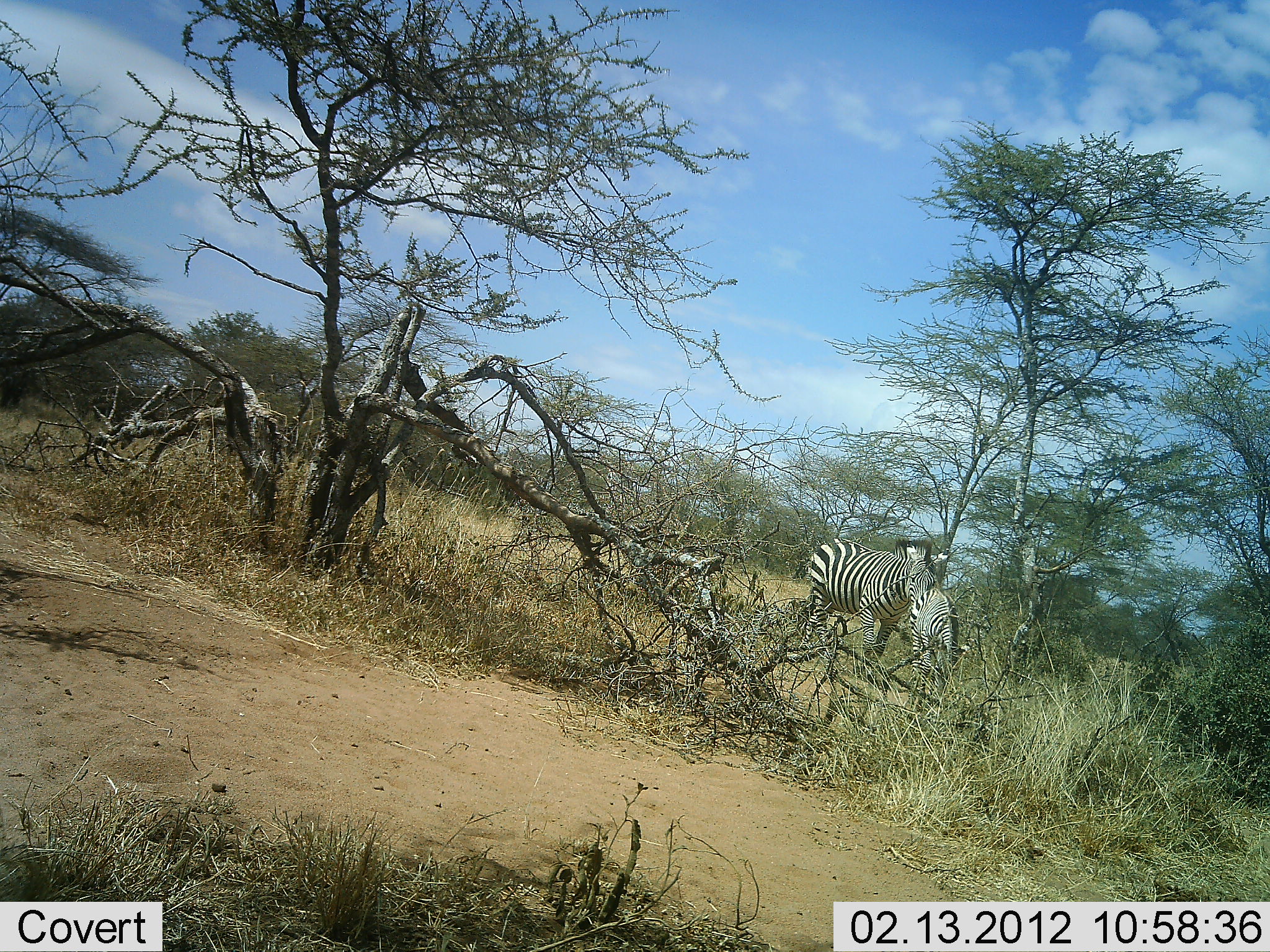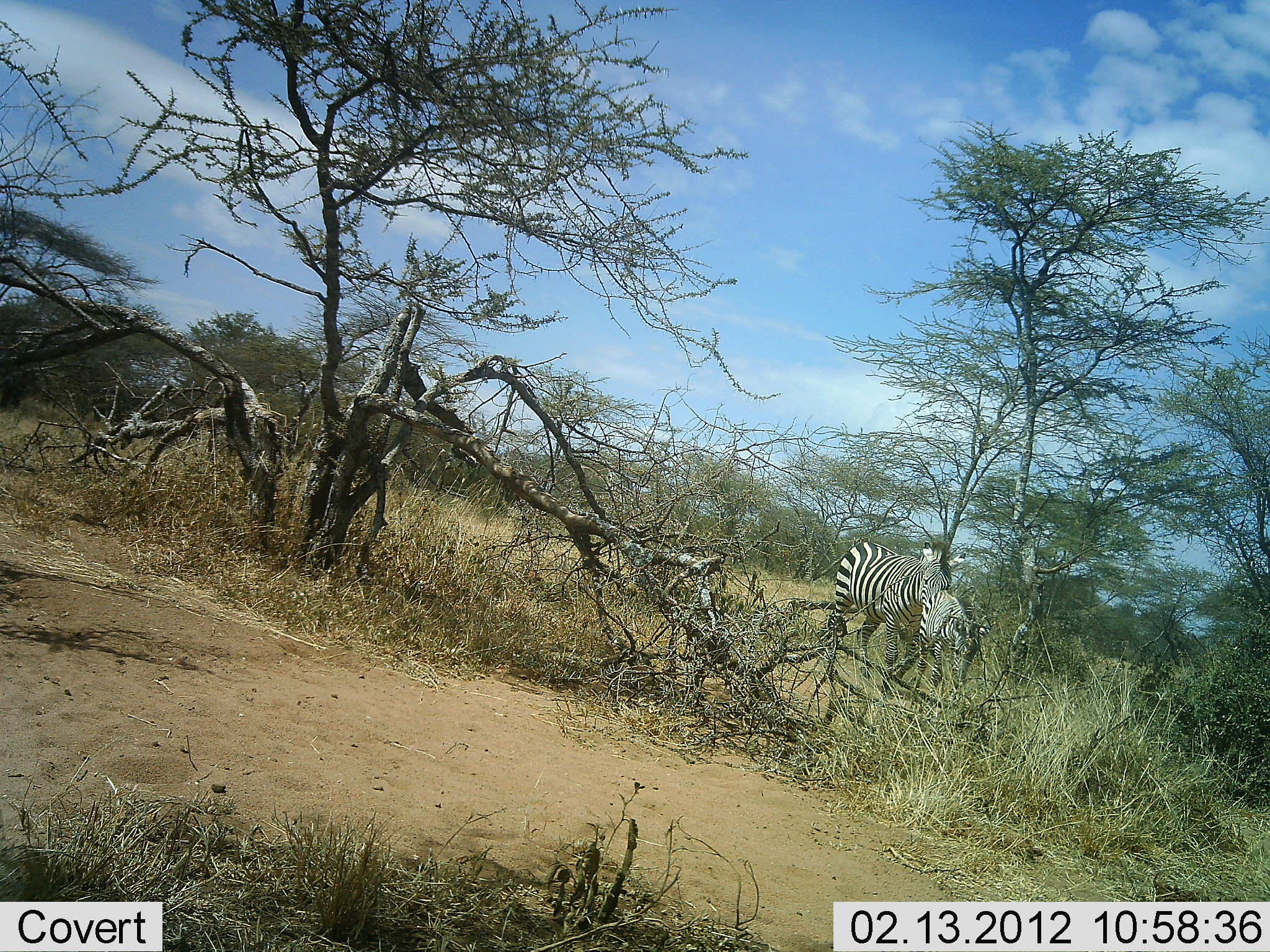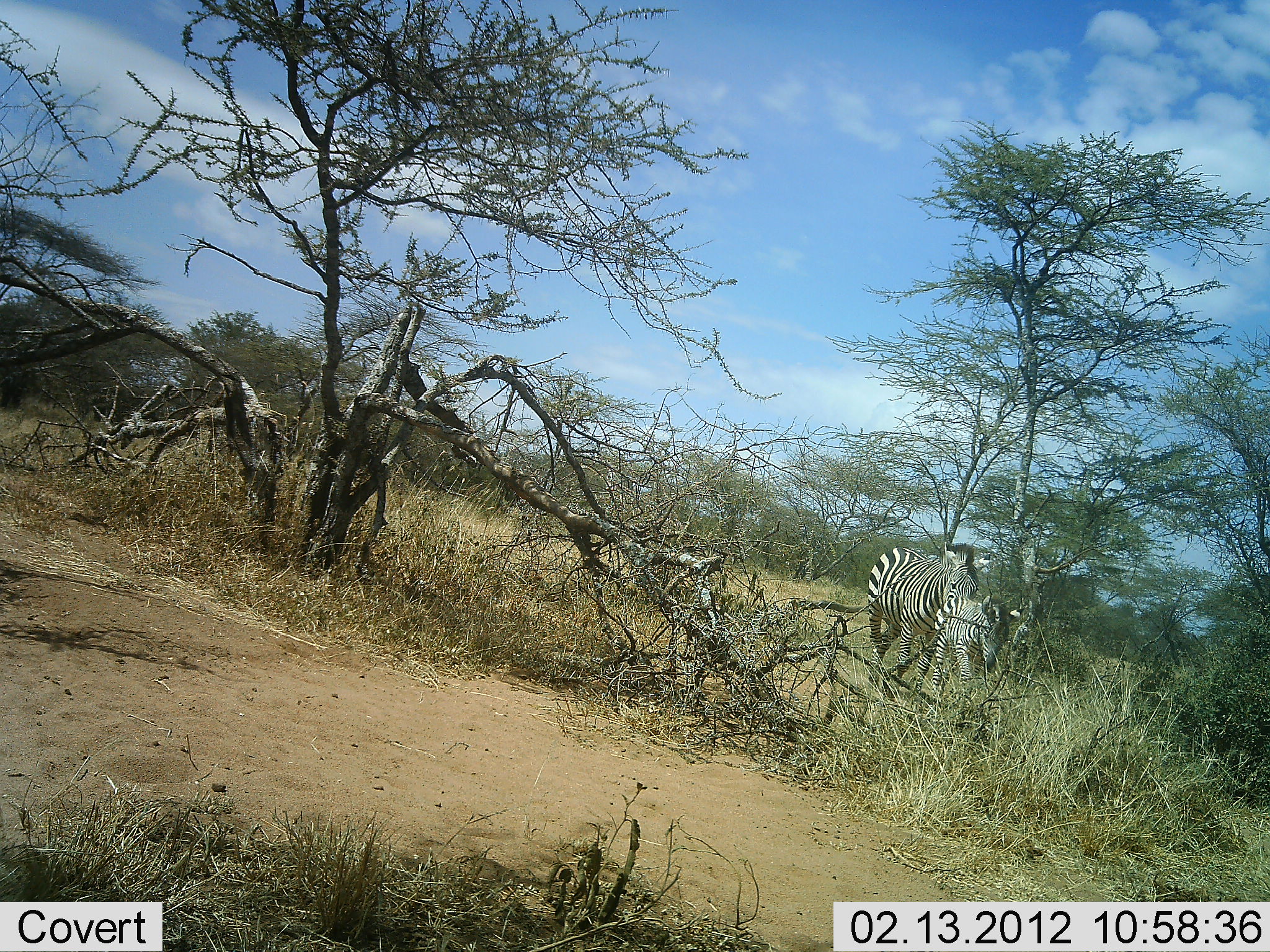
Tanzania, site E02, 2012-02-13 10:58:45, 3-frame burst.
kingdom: Animalia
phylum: Chordata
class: Mammalia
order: Perissodactyla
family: Equidae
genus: Equus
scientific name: Equus quagga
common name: plains zebra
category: zebra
Zebra (plains zebra) (Equus quagga), count 2. Behavior (volunteer vote fractions): standing 4%, resting 0%, moving 96%, interacting 4%. Young present (vote fraction): 25%. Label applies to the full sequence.